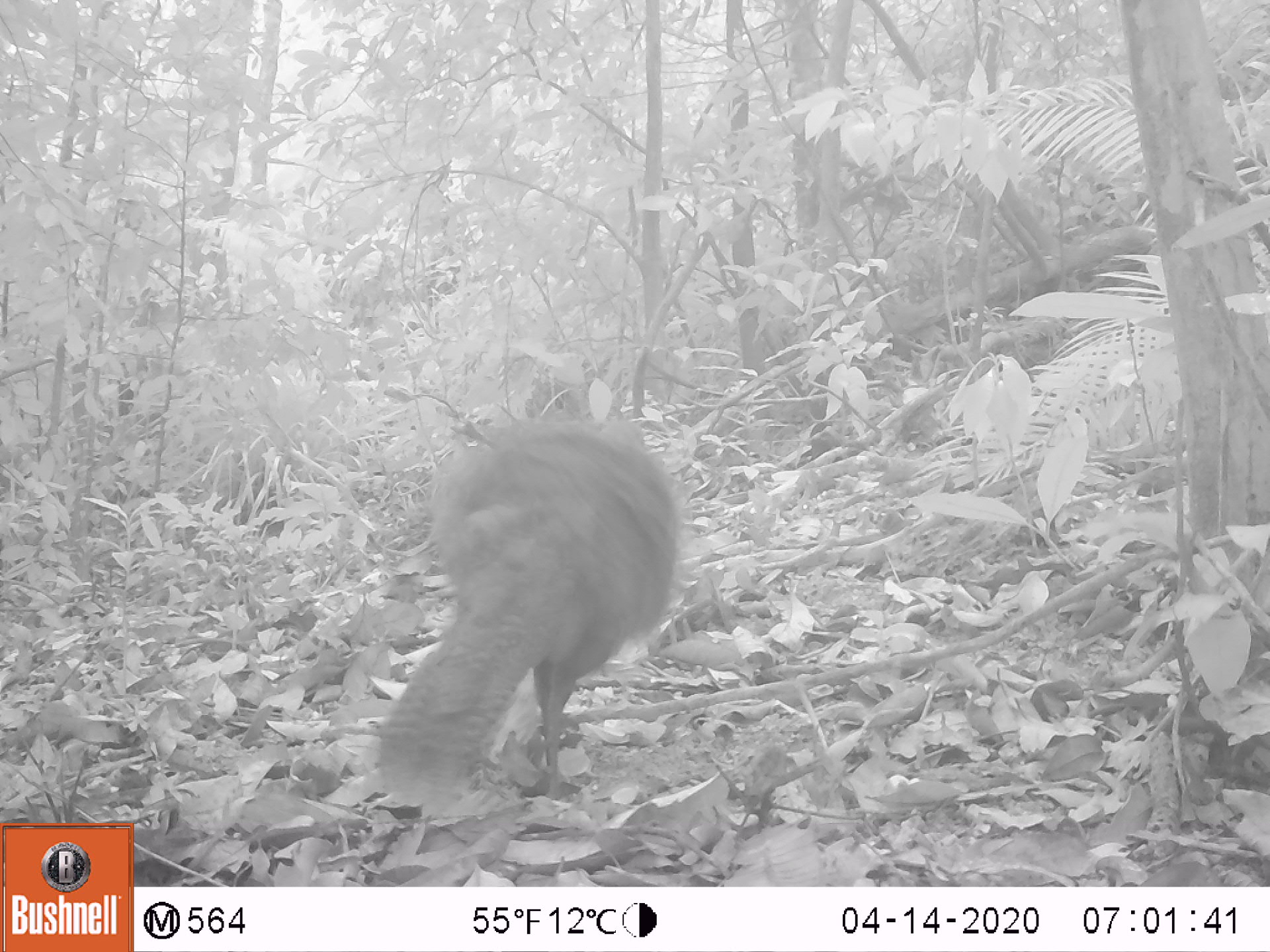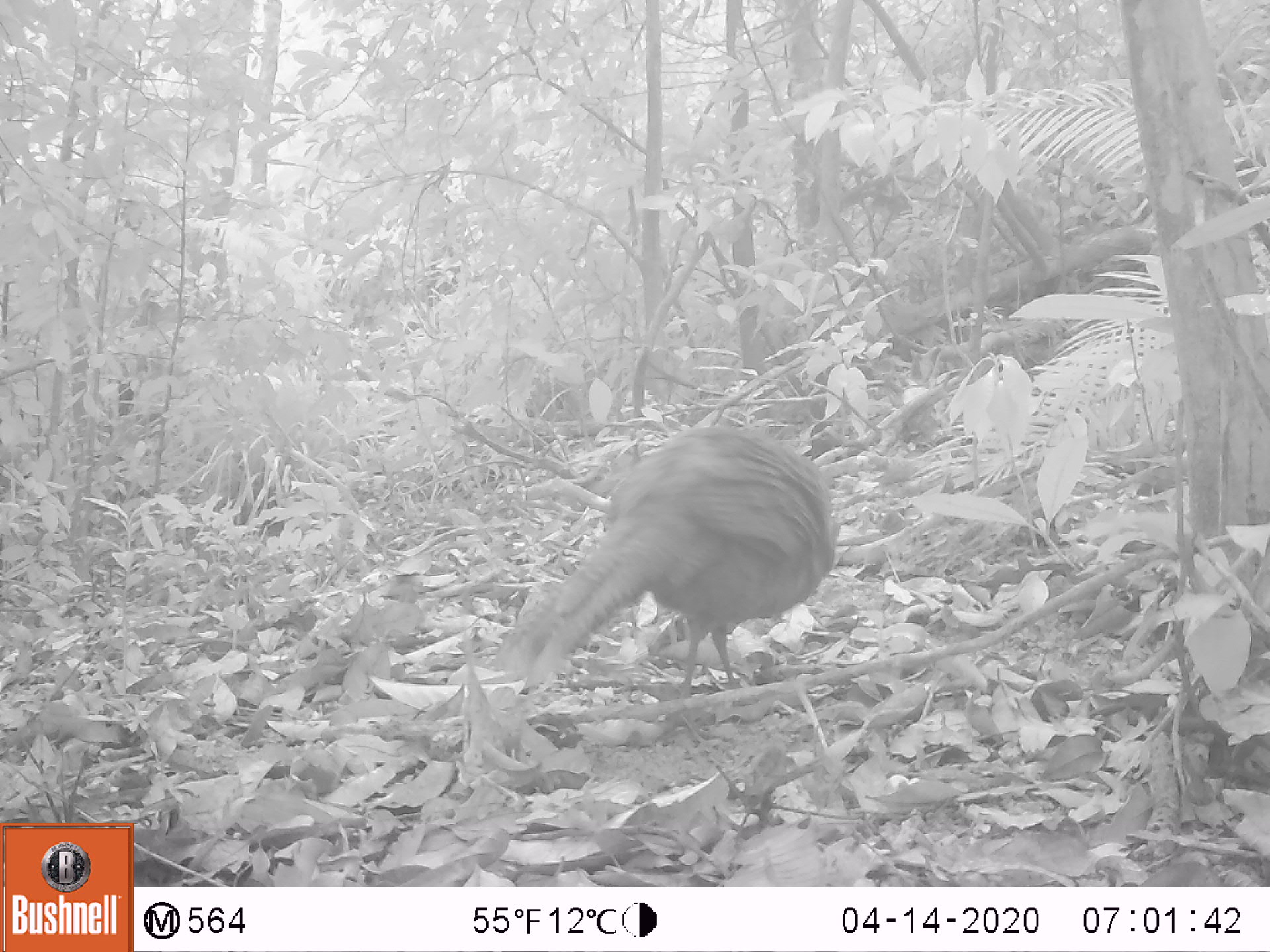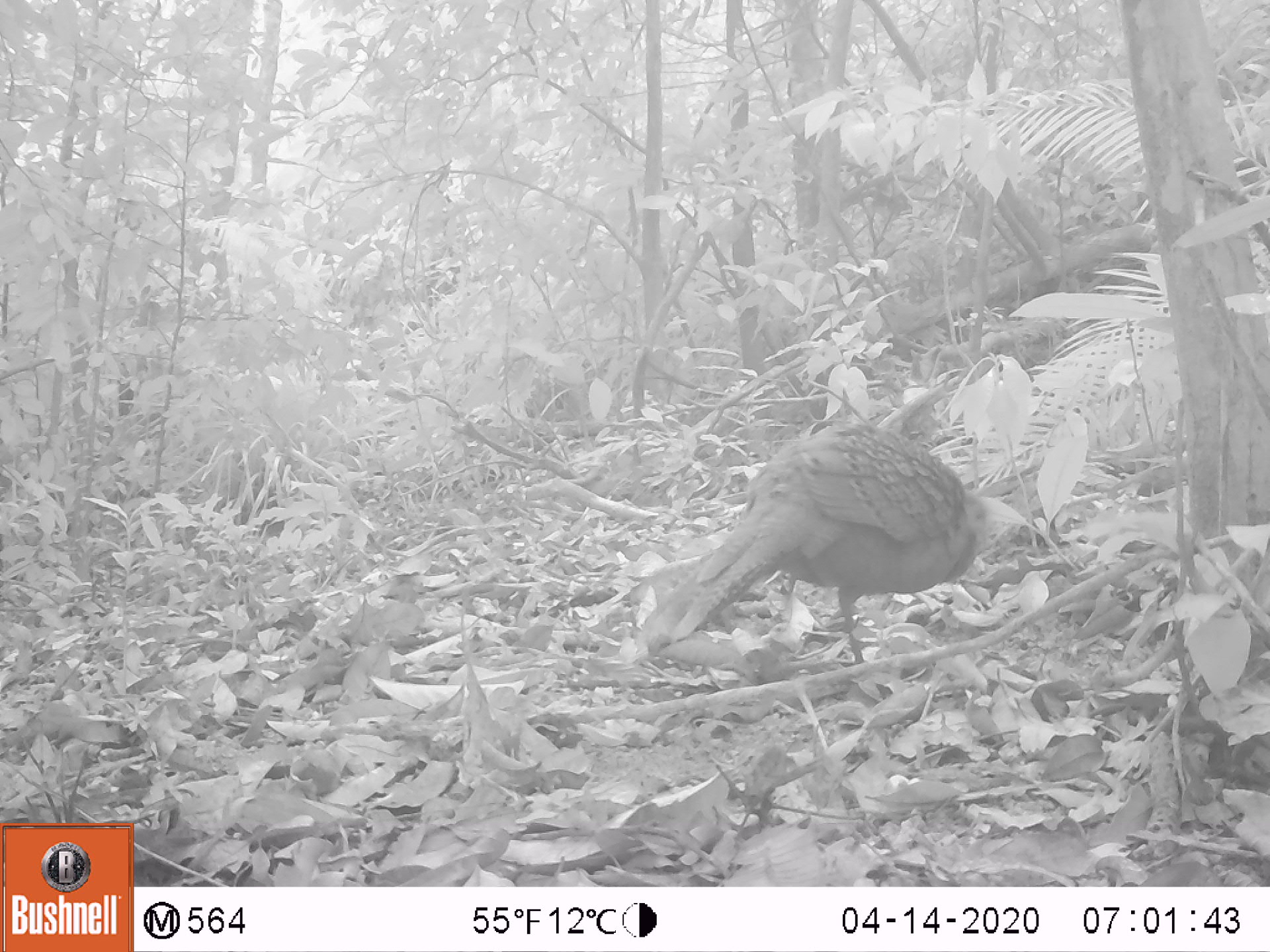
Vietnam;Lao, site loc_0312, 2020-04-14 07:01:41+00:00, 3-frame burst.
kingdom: Animalia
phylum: Chordata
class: Aves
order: Galliformes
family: Phasianidae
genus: Polyplectron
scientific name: Polyplectron bicalcaratum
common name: gray peacock-pheasant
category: grey peacock pheasant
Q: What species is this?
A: Grey peacock pheasant (gray peacock-pheasant) (Polyplectron bicalcaratum).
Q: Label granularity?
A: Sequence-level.